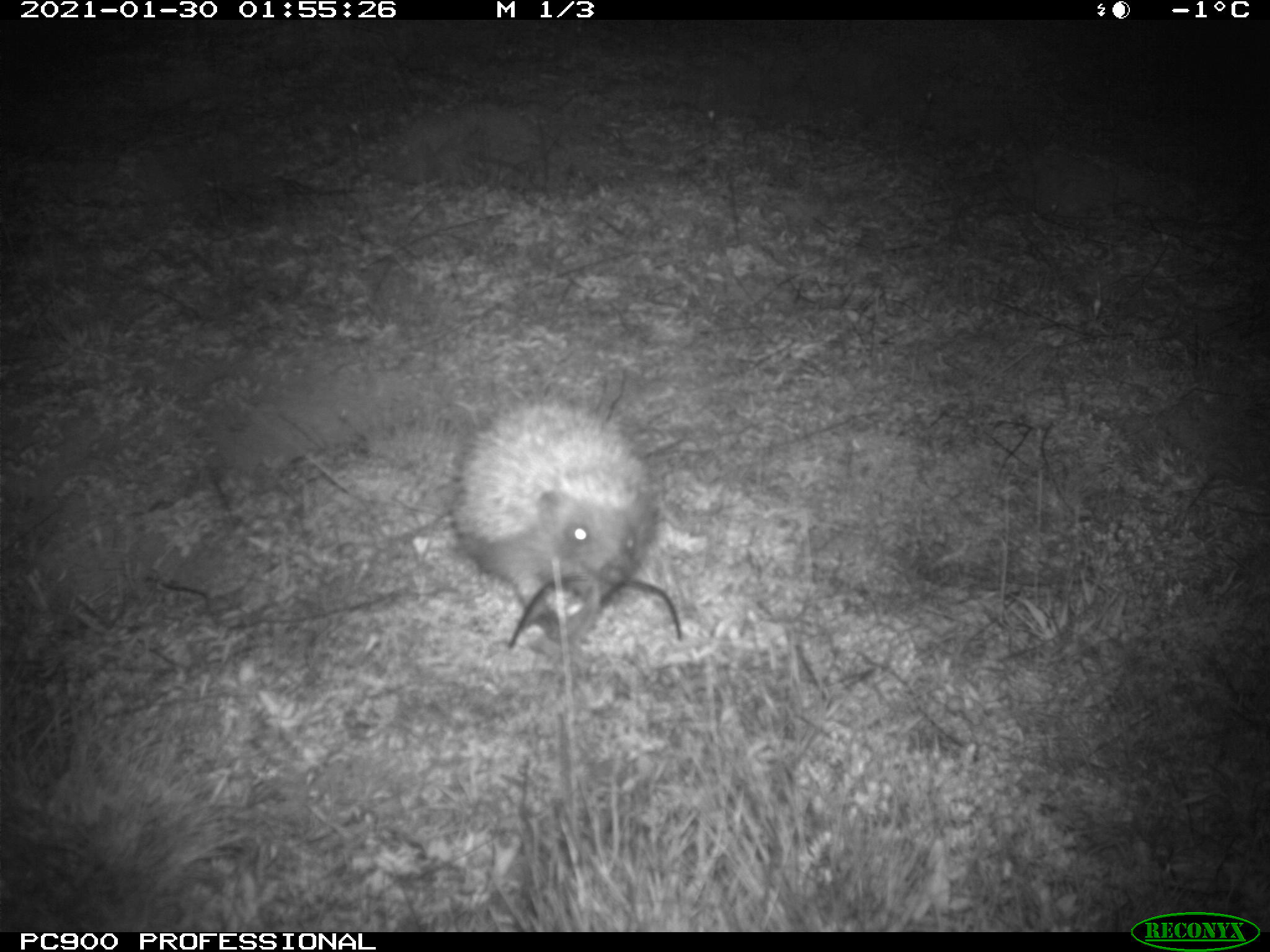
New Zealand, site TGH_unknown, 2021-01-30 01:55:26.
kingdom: Animalia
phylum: Chordata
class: Mammalia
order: Eulipotyphla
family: Erinaceidae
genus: Erinaceus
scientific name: Erinaceus europaeus europaeus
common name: european hedgehog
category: hedgehog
Hedgehog (european hedgehog) (Erinaceus europaeus europaeus).